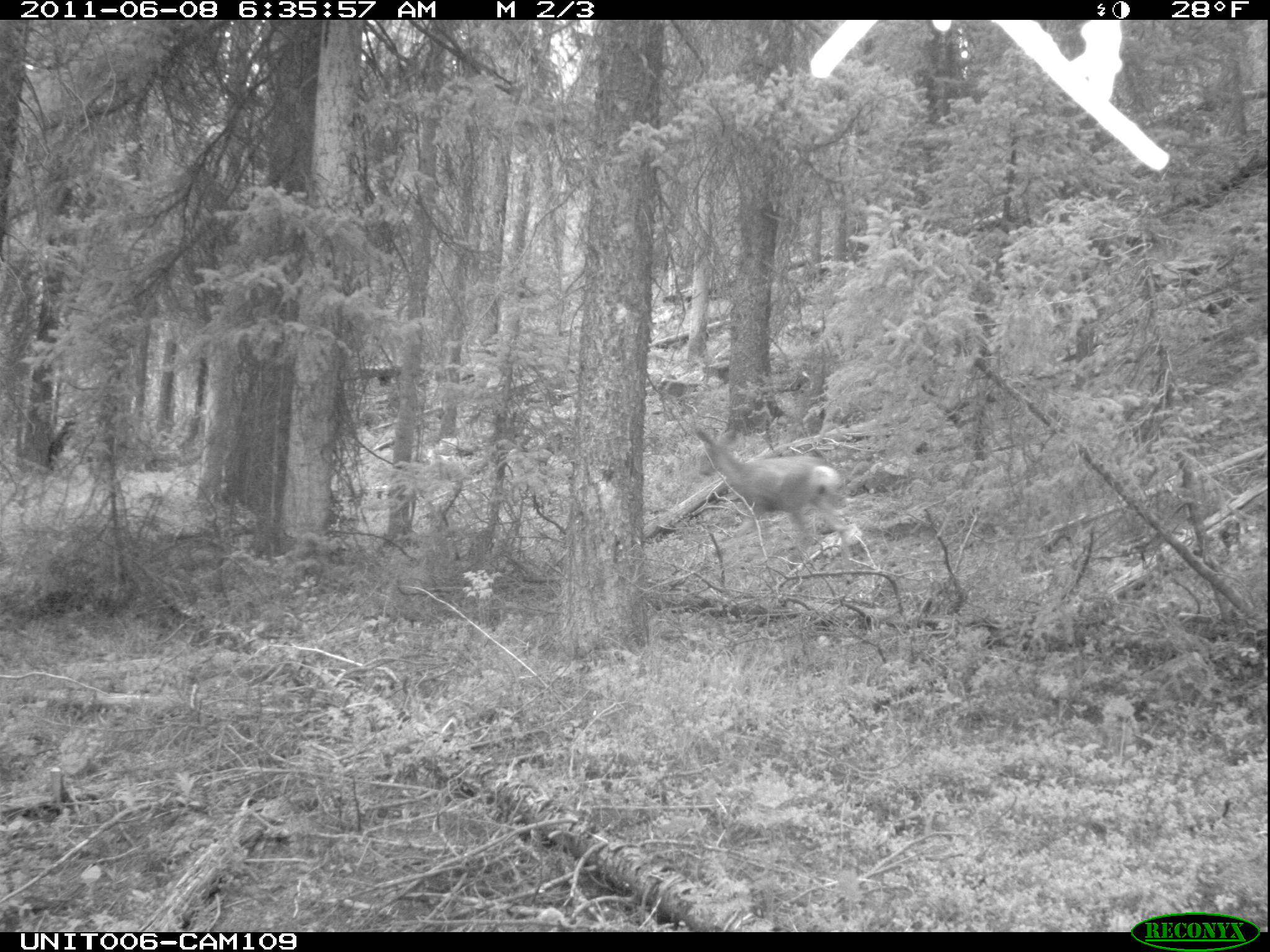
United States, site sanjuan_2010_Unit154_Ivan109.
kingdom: Animalia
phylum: Chordata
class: Mammalia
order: Artiodactyla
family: Cervidae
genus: Odocoileus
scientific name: Odocoileus hemionus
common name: mule deer